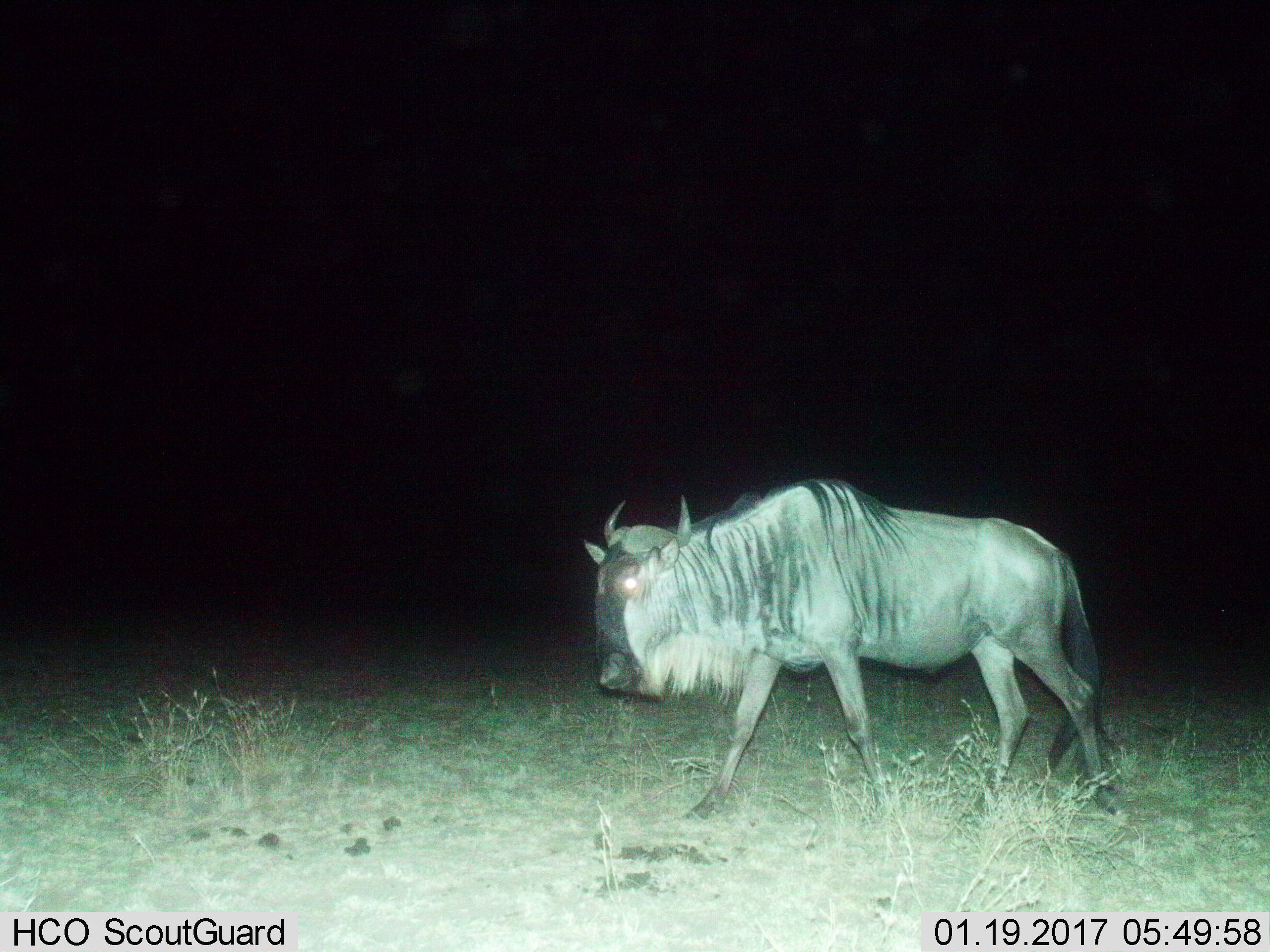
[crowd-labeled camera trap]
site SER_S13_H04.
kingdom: Animalia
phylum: Chordata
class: Mammalia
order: Artiodactyla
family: Bovidae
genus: Connochaetes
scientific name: Connochaetes taurinus taurinus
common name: blue wildebeest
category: wildebeestblue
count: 1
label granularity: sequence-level